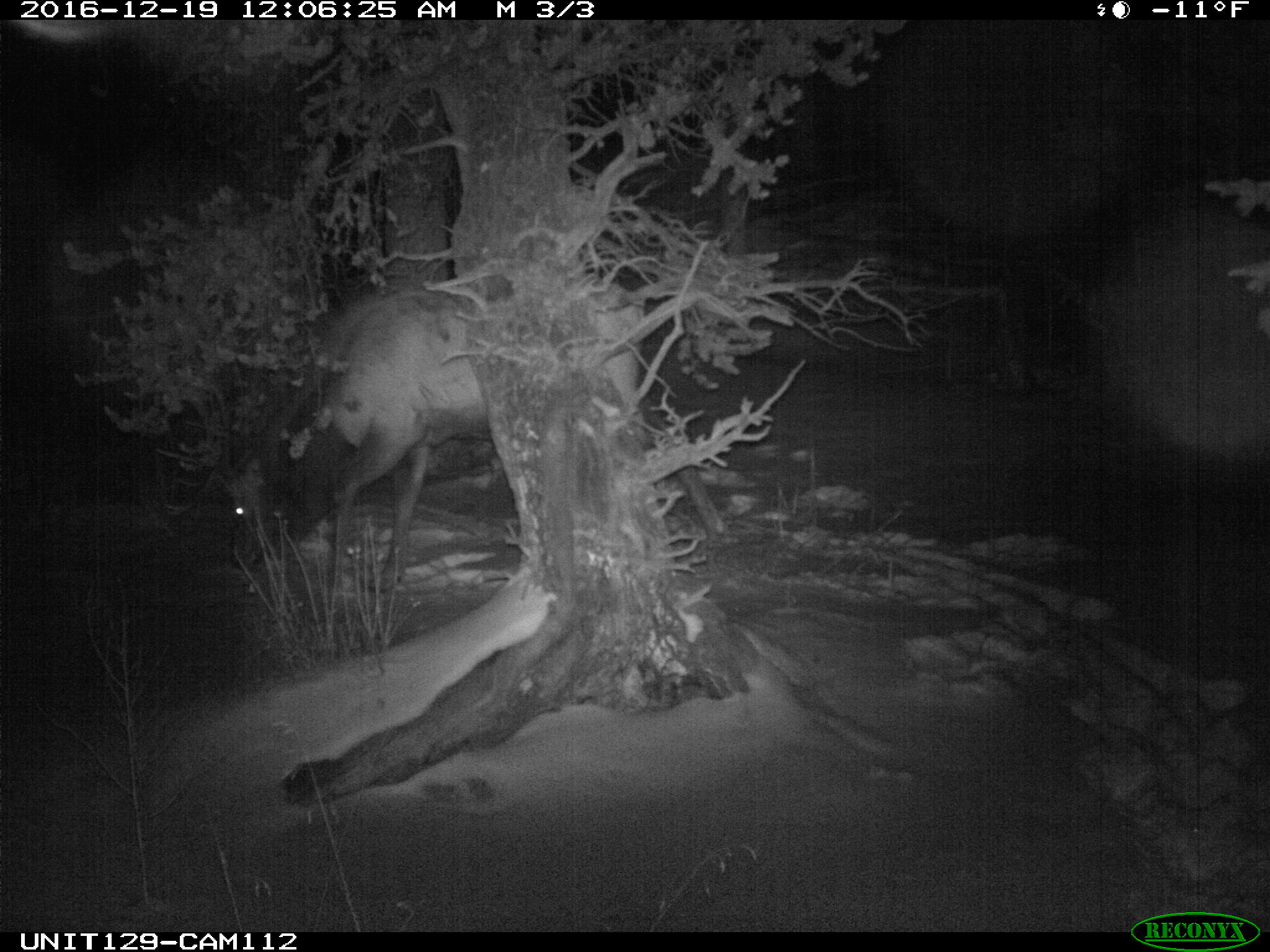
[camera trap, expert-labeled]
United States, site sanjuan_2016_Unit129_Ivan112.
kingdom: Animalia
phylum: Chordata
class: Mammalia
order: Artiodactyla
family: Cervidae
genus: Cervus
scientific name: Cervus elaphus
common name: red deer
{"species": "Cervus elaphus (red deer)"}